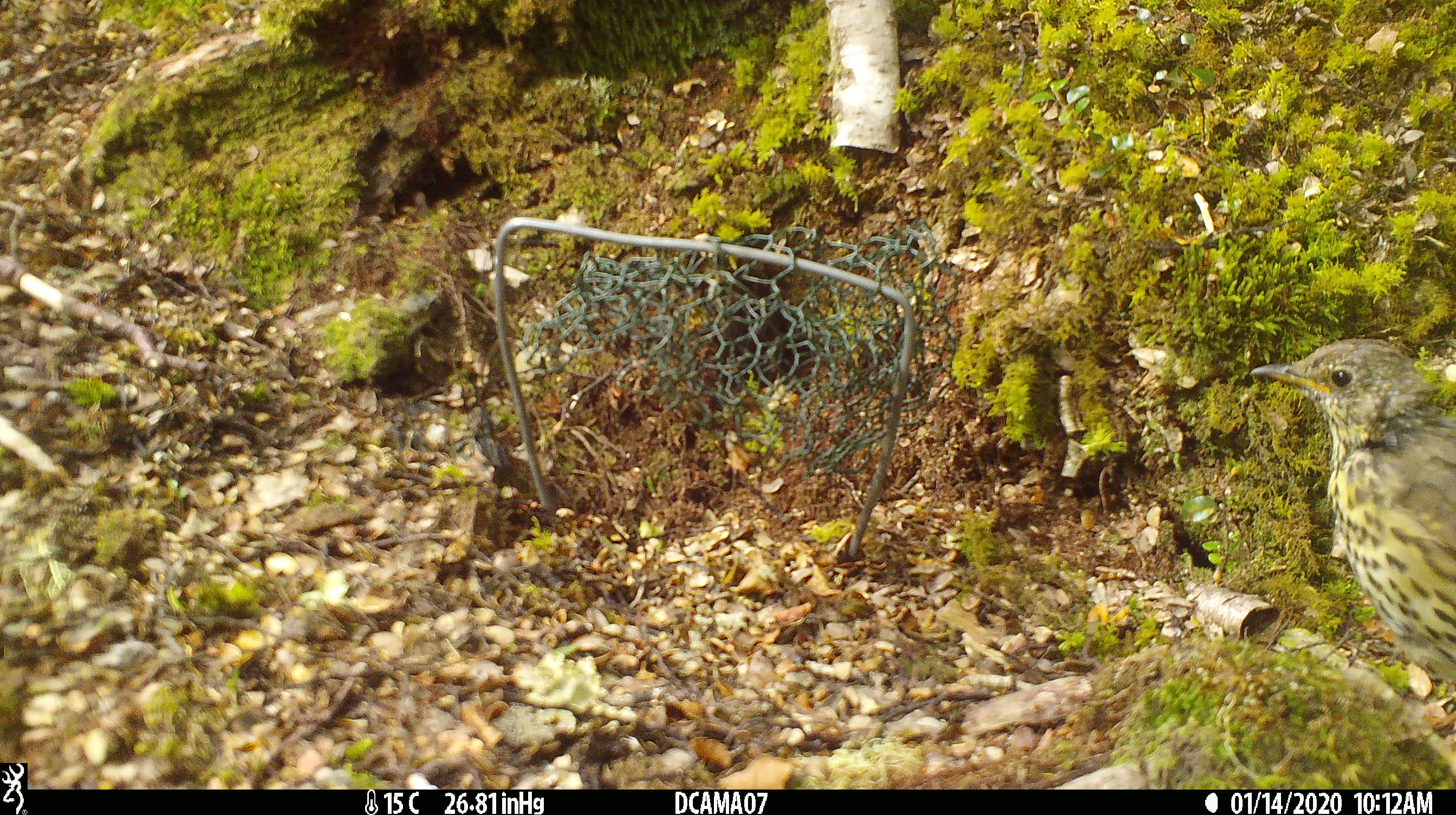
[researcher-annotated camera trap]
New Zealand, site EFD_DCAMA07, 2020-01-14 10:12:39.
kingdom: Animalia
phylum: Chordata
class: Aves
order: Passeriformes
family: Turdidae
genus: Turdus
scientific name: Turdus philomelos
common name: song thrush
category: thrush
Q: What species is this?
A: Thrush (song thrush) (Turdus philomelos).